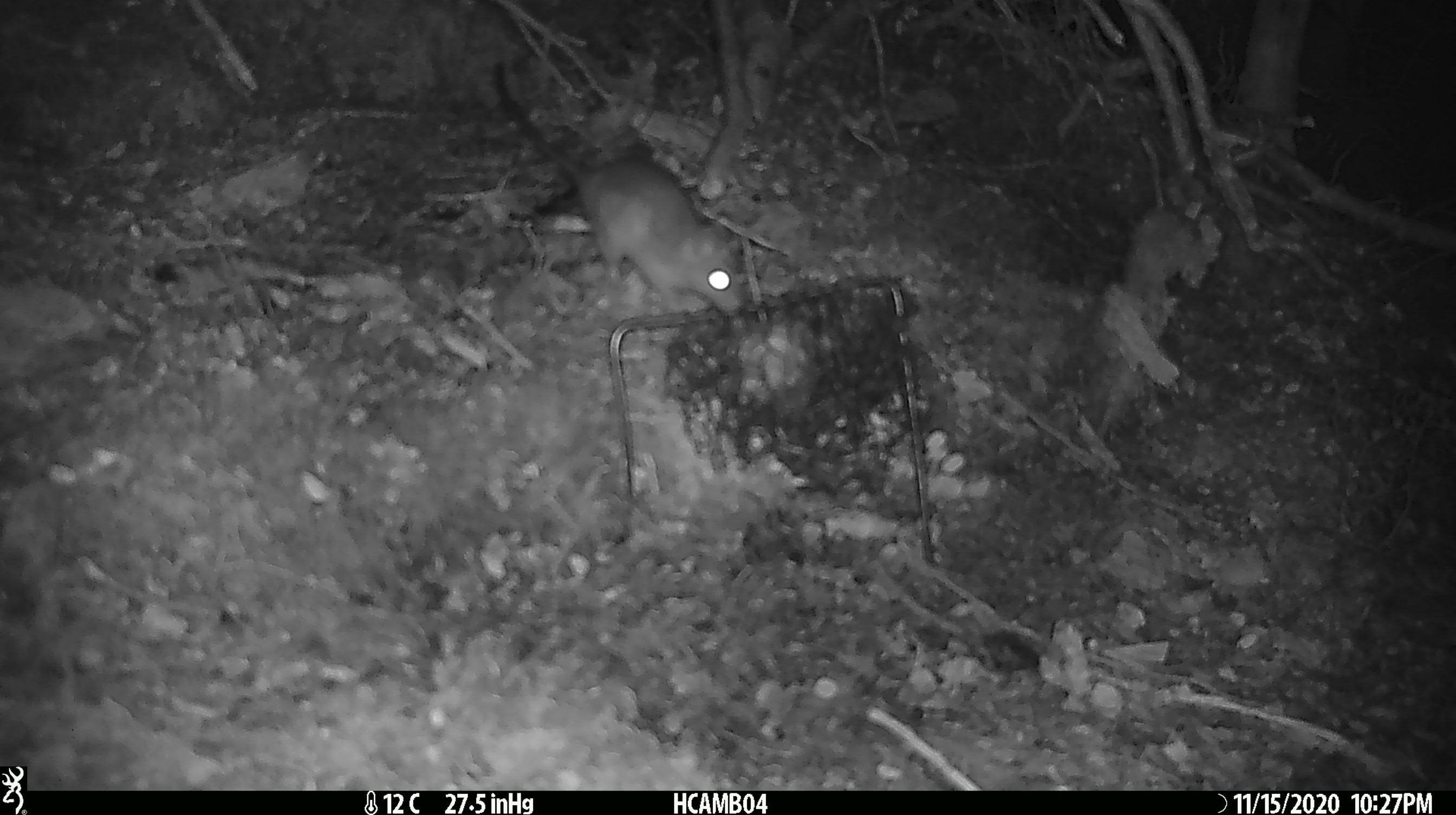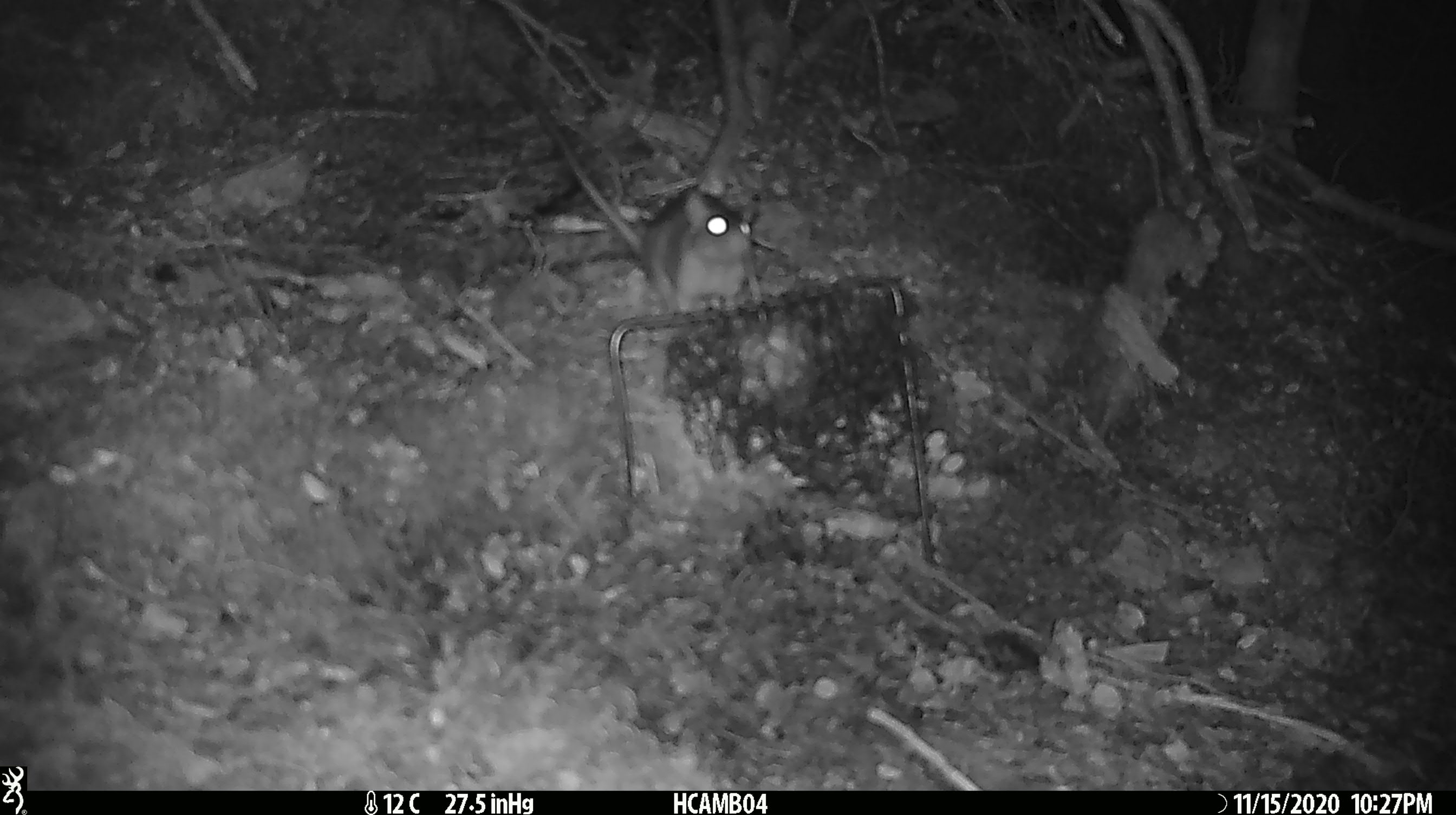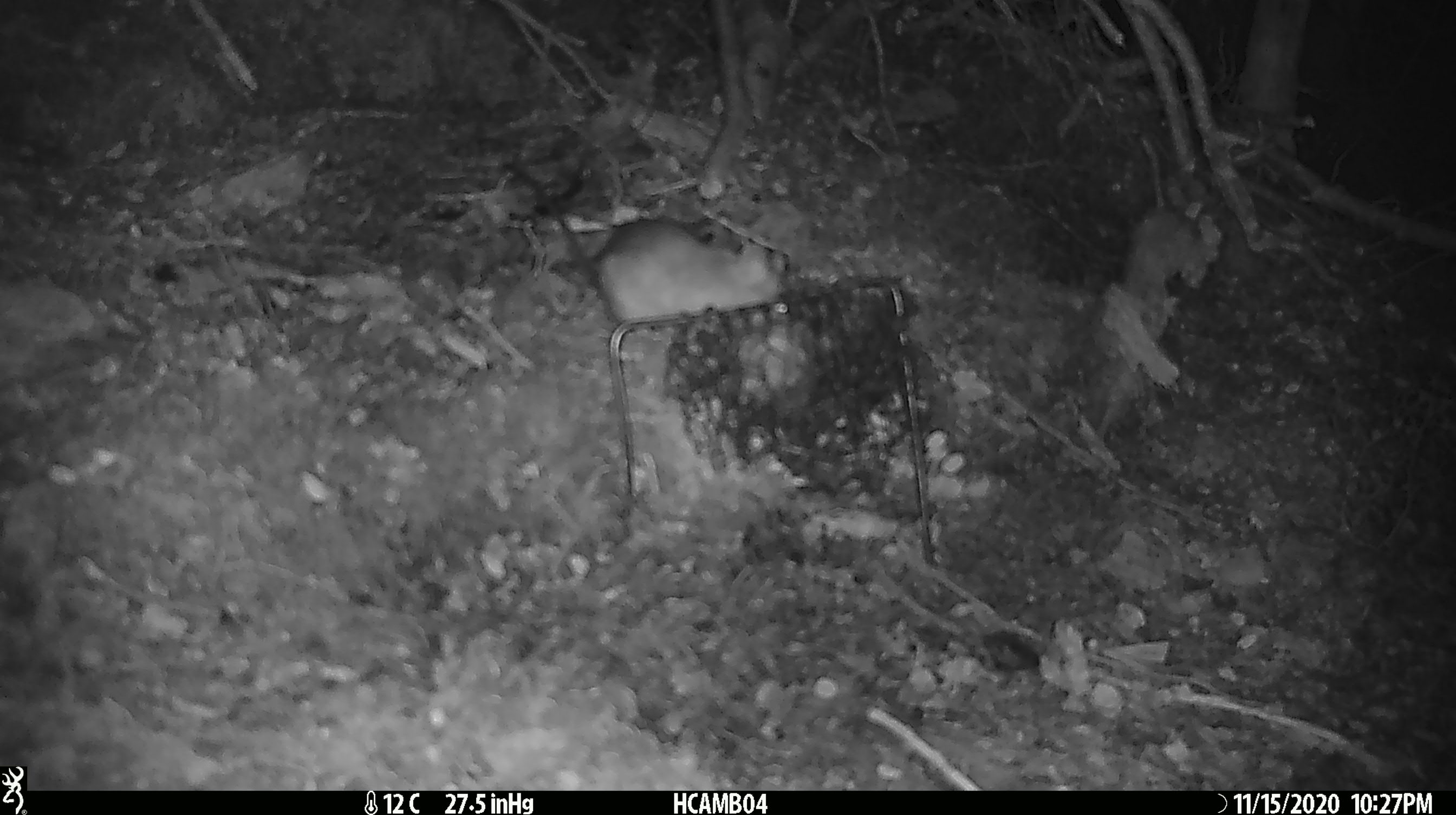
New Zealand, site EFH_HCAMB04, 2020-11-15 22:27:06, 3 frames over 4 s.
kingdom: Animalia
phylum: Chordata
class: Mammalia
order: Rodentia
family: Muridae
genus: Rattus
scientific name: Rattus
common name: rat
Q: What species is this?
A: Rat (Rattus).